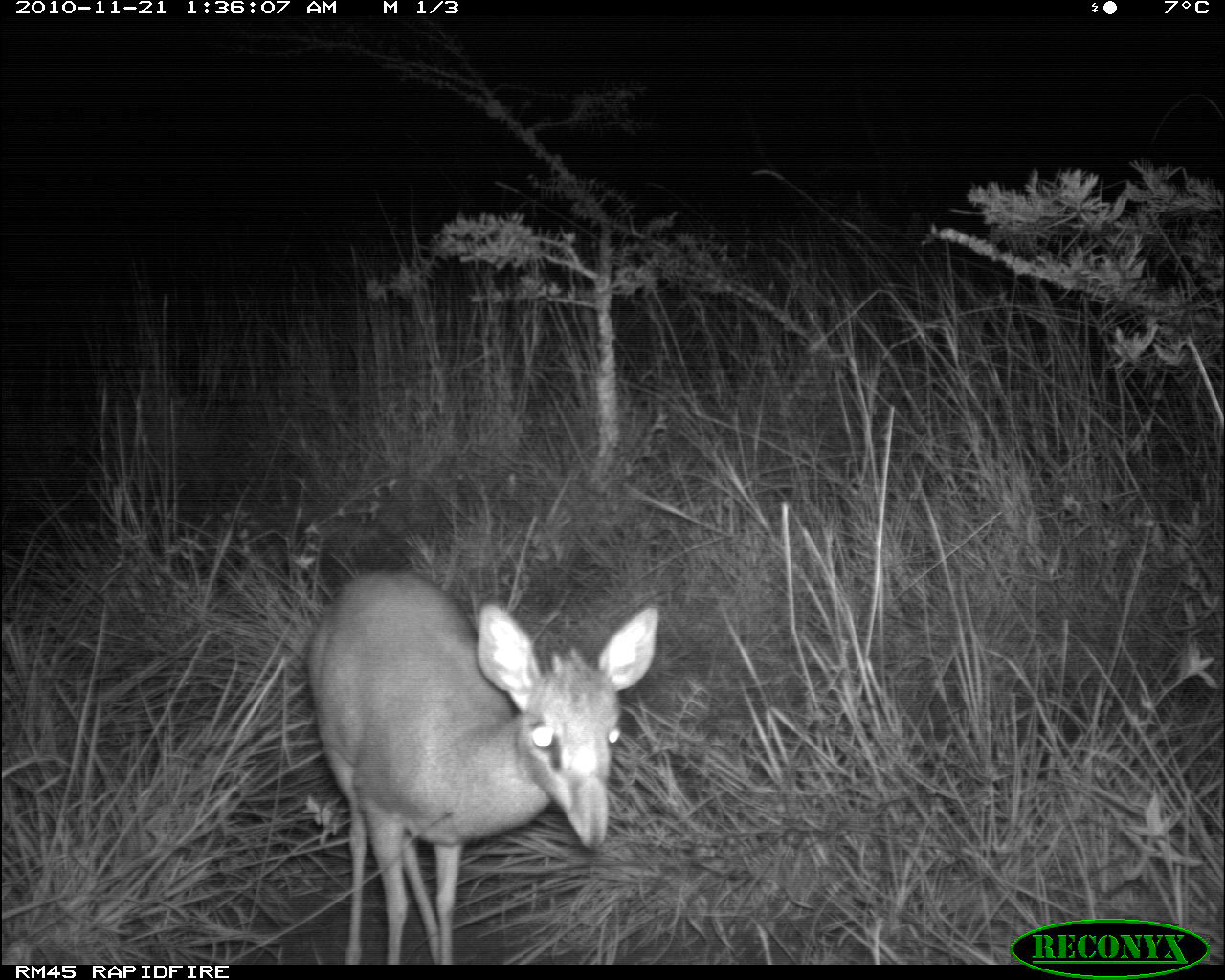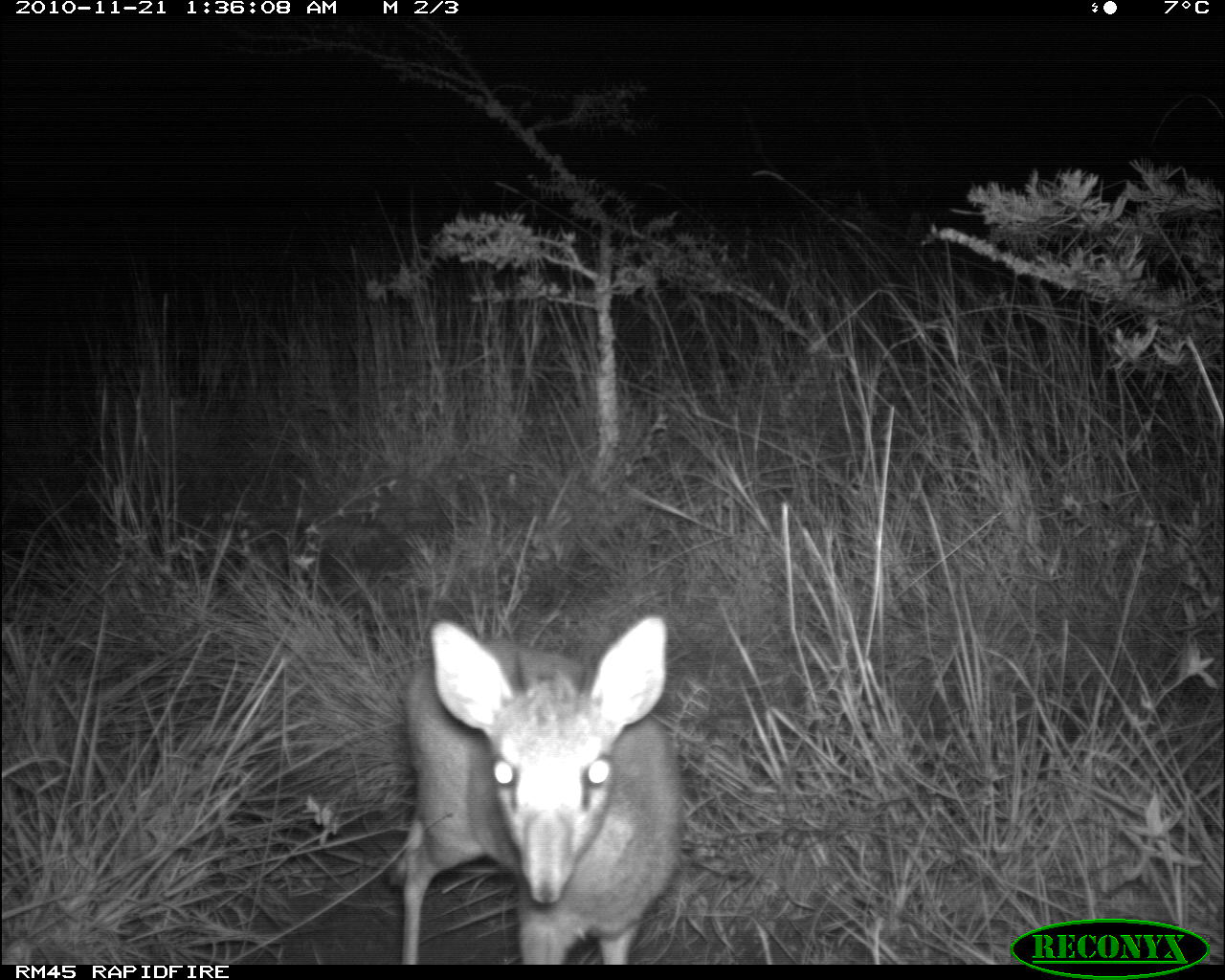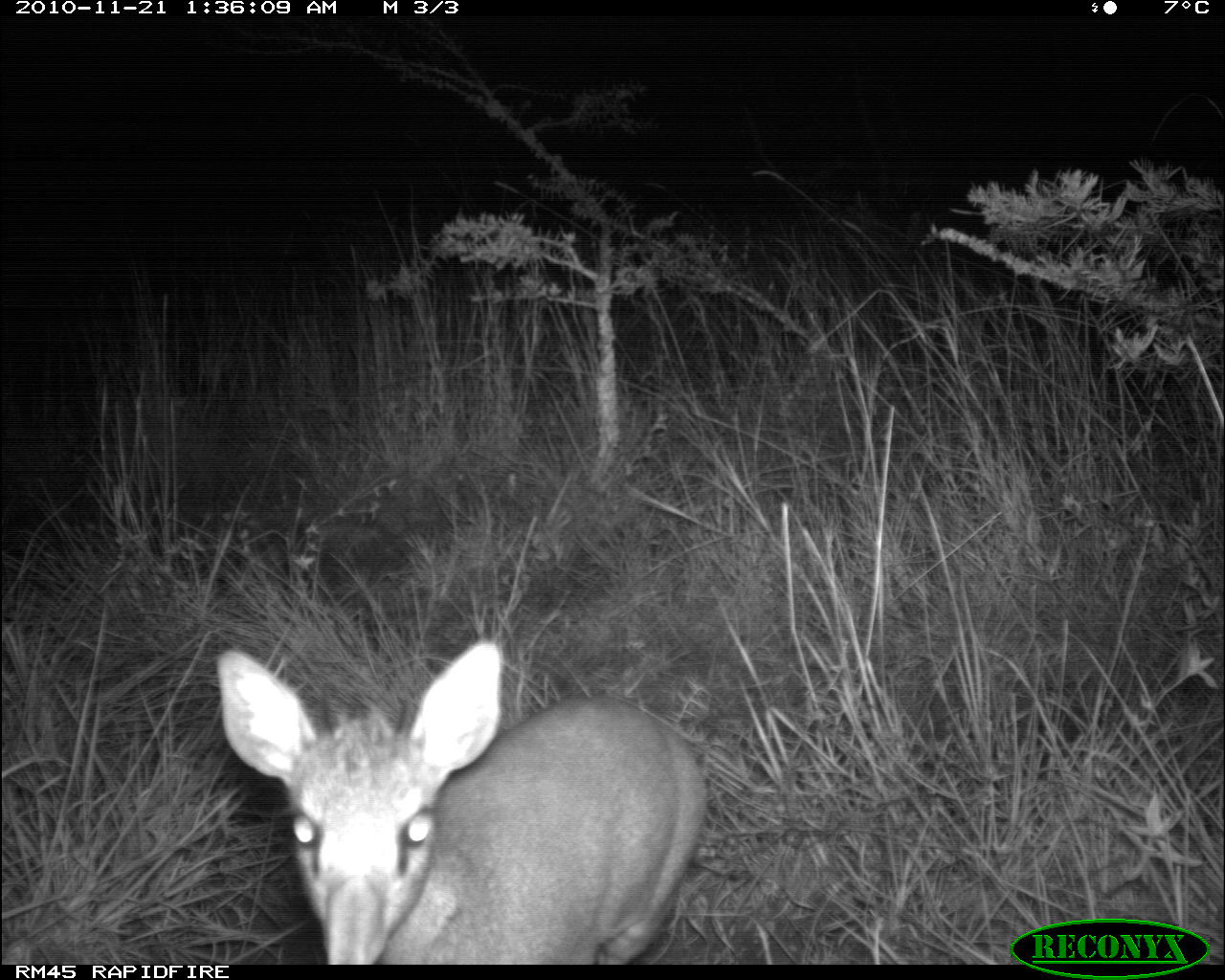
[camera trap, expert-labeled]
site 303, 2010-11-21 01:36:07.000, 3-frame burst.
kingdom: Animalia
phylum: Chordata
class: Mammalia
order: Artiodactyla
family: Bovidae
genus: Madoqua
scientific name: Madoqua guentheri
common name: günther's dik-dik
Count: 1.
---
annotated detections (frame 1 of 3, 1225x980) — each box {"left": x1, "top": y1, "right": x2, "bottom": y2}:
madoqua guentheri: {"left": 300, "top": 566, "right": 659, "bottom": 963}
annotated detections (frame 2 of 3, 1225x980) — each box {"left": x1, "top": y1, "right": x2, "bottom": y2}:
madoqua guentheri: {"left": 381, "top": 615, "right": 683, "bottom": 963}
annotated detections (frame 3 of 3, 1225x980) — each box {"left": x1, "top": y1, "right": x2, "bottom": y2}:
madoqua guentheri: {"left": 214, "top": 639, "right": 710, "bottom": 964}